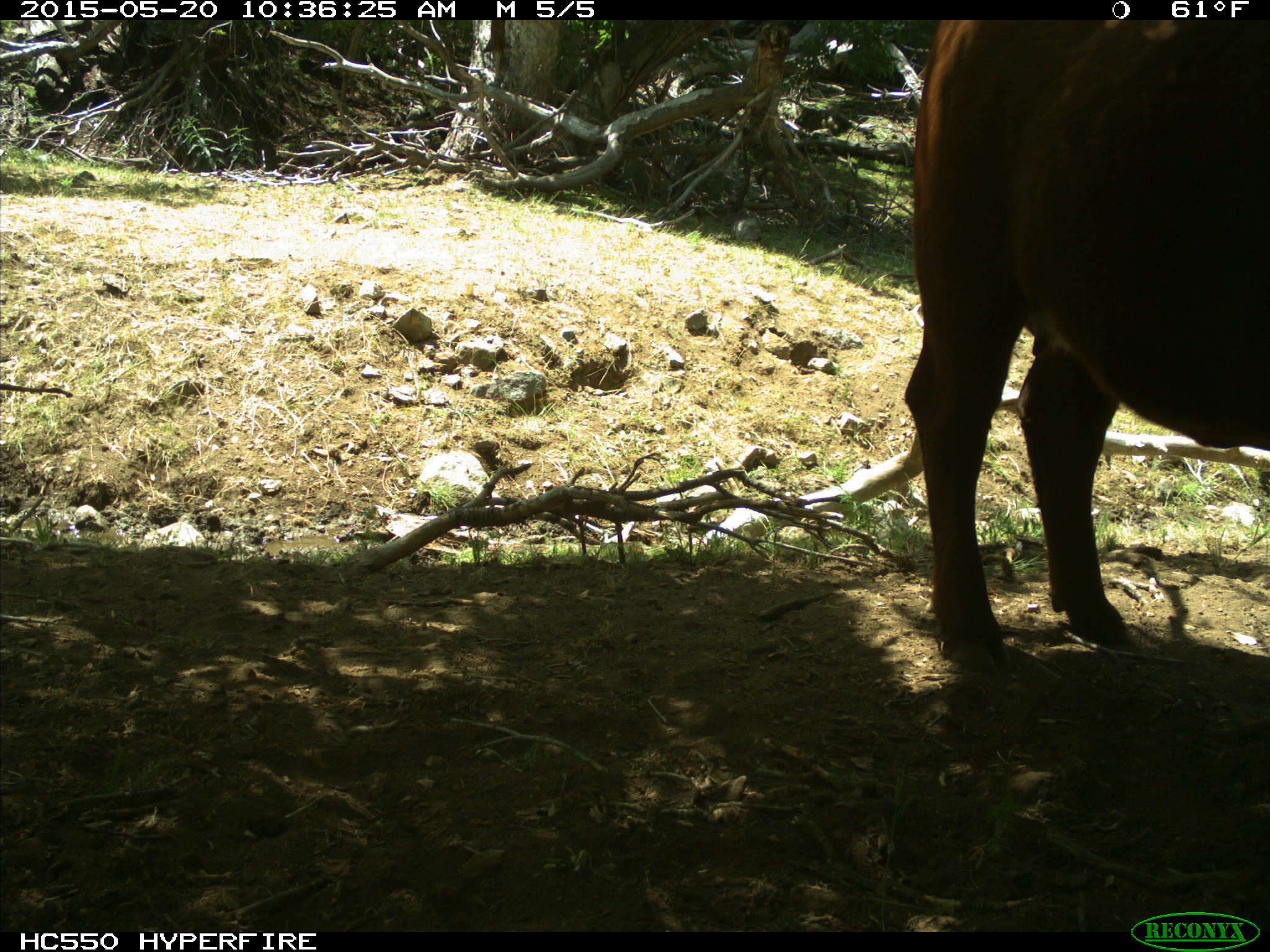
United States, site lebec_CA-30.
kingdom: Animalia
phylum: Chordata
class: Mammalia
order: Artiodactyla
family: Bovidae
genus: Bos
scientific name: Bos taurus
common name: domestic cow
Bos taurus (domestic cow).